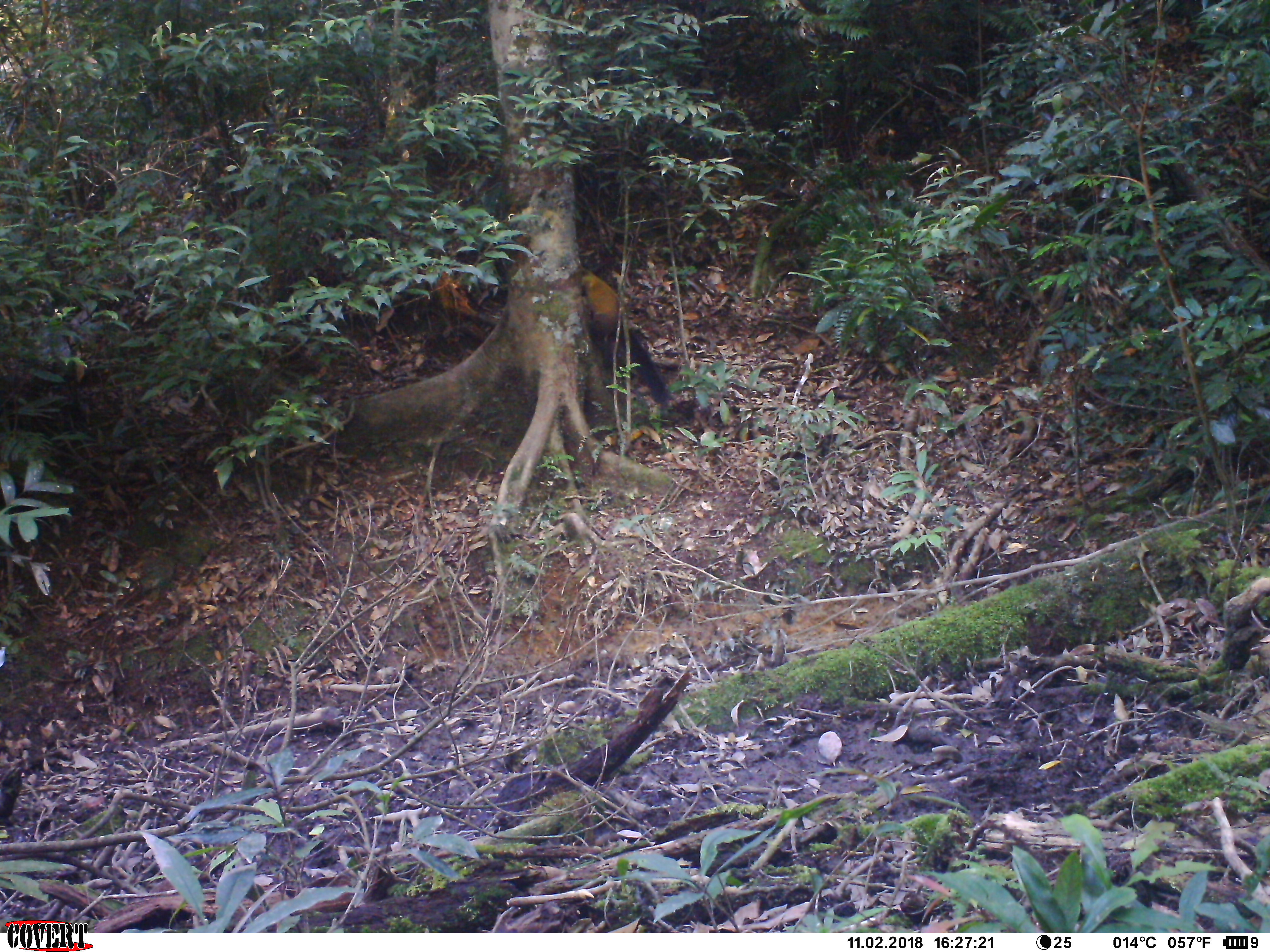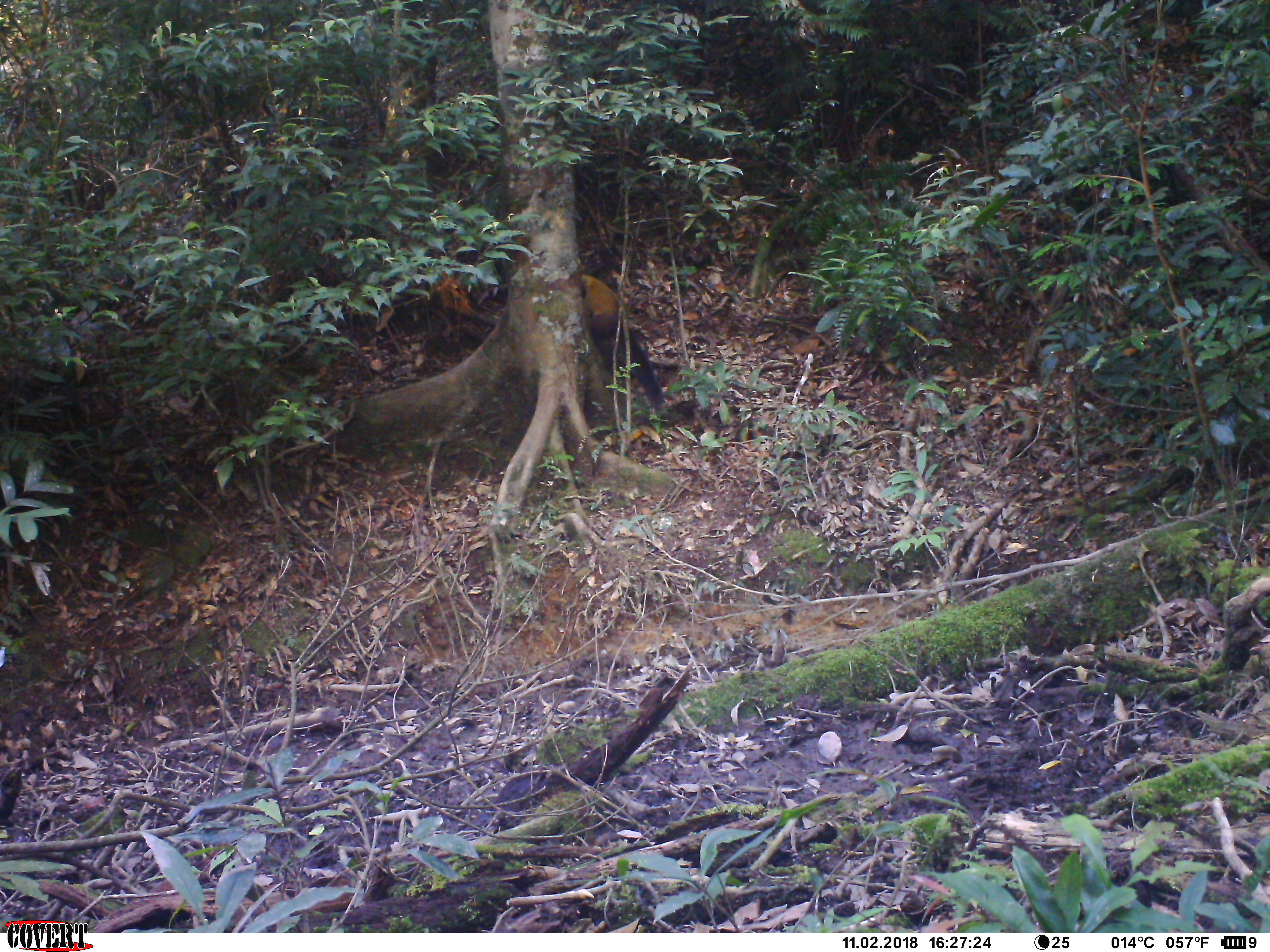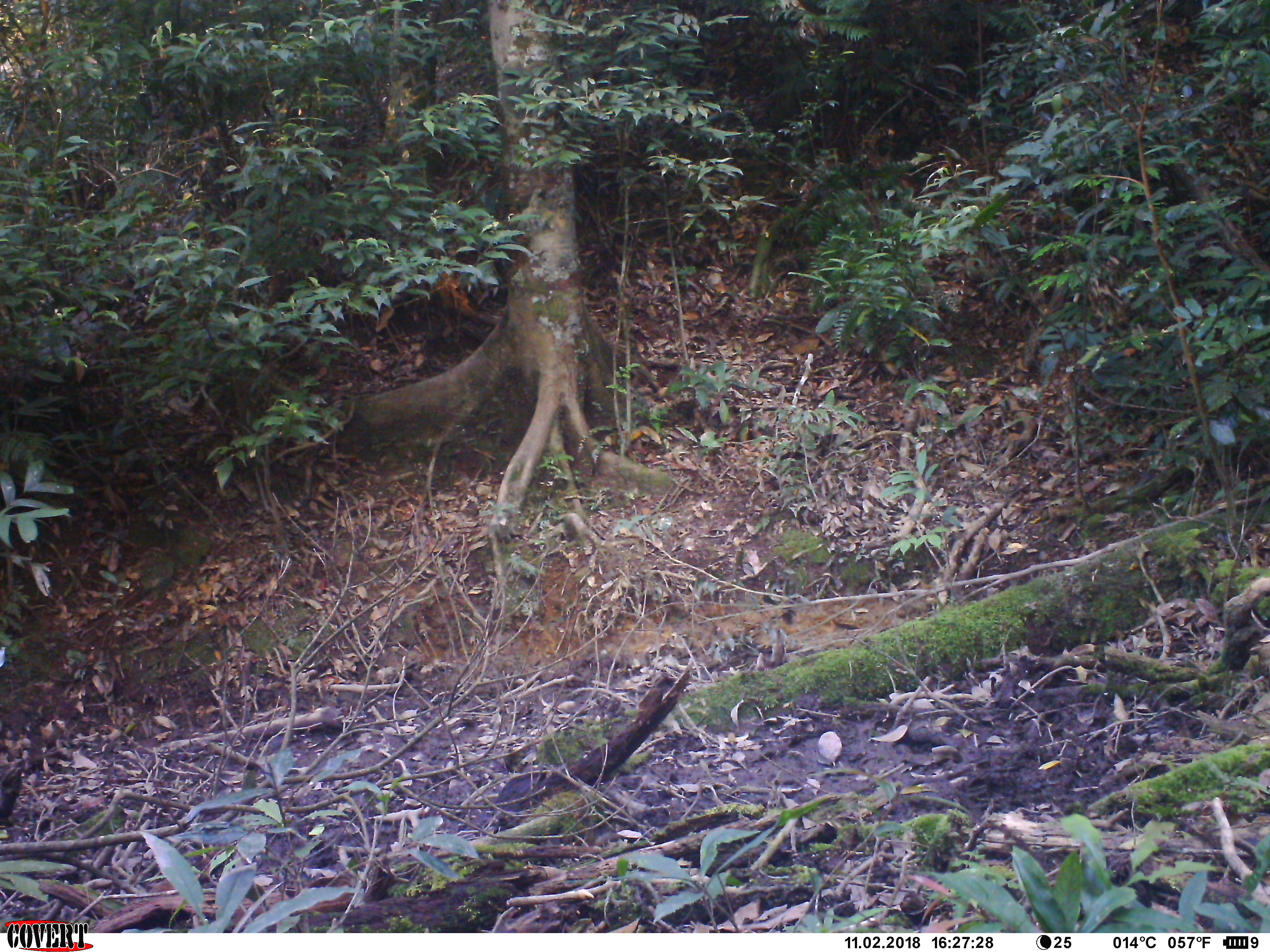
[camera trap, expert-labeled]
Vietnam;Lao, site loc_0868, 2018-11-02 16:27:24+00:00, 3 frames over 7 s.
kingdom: Animalia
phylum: Chordata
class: Mammalia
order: Carnivora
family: Mustelidae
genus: Martes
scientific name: Martes flavigula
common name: yellow-throated marten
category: yellow throated marten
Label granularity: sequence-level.